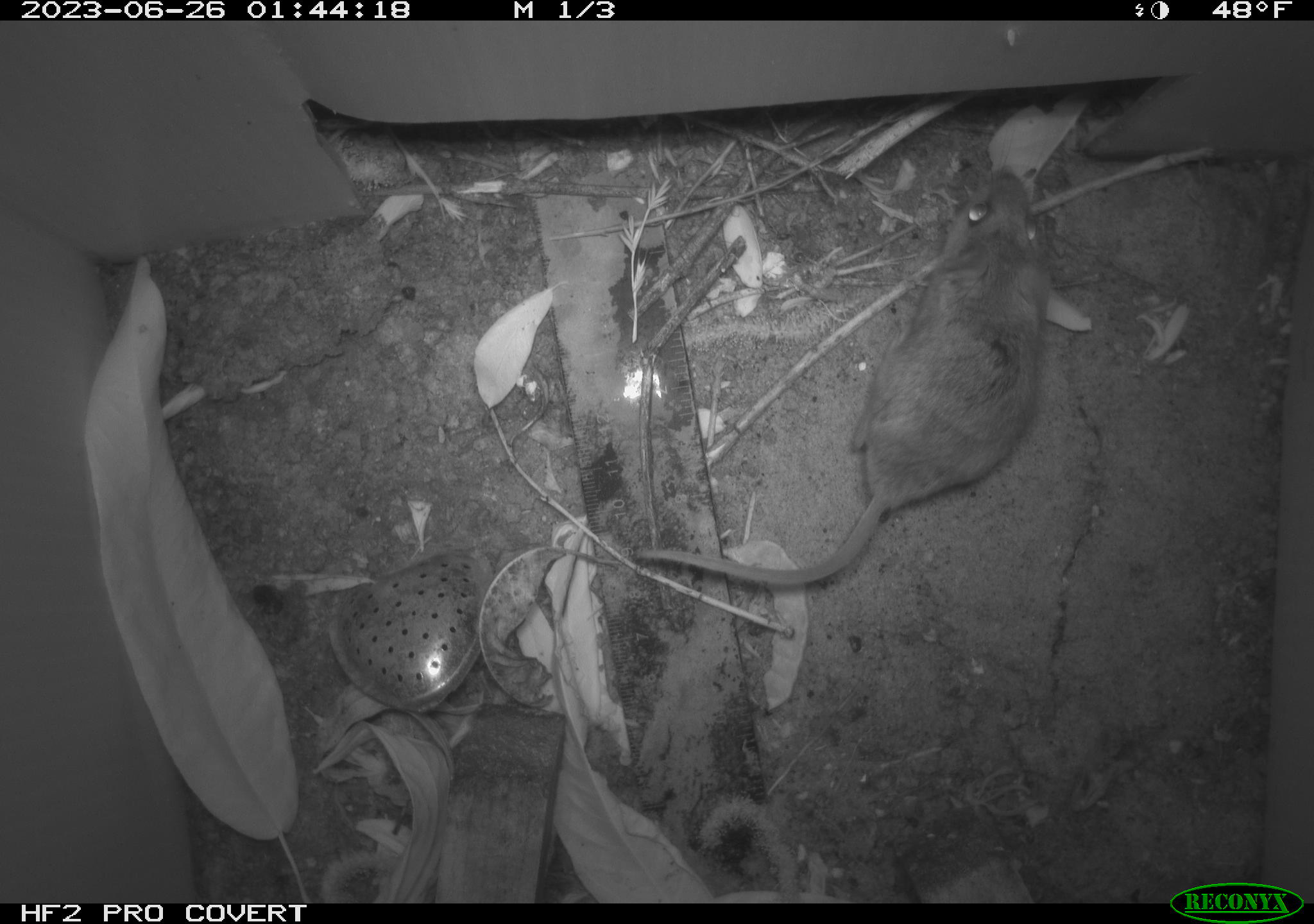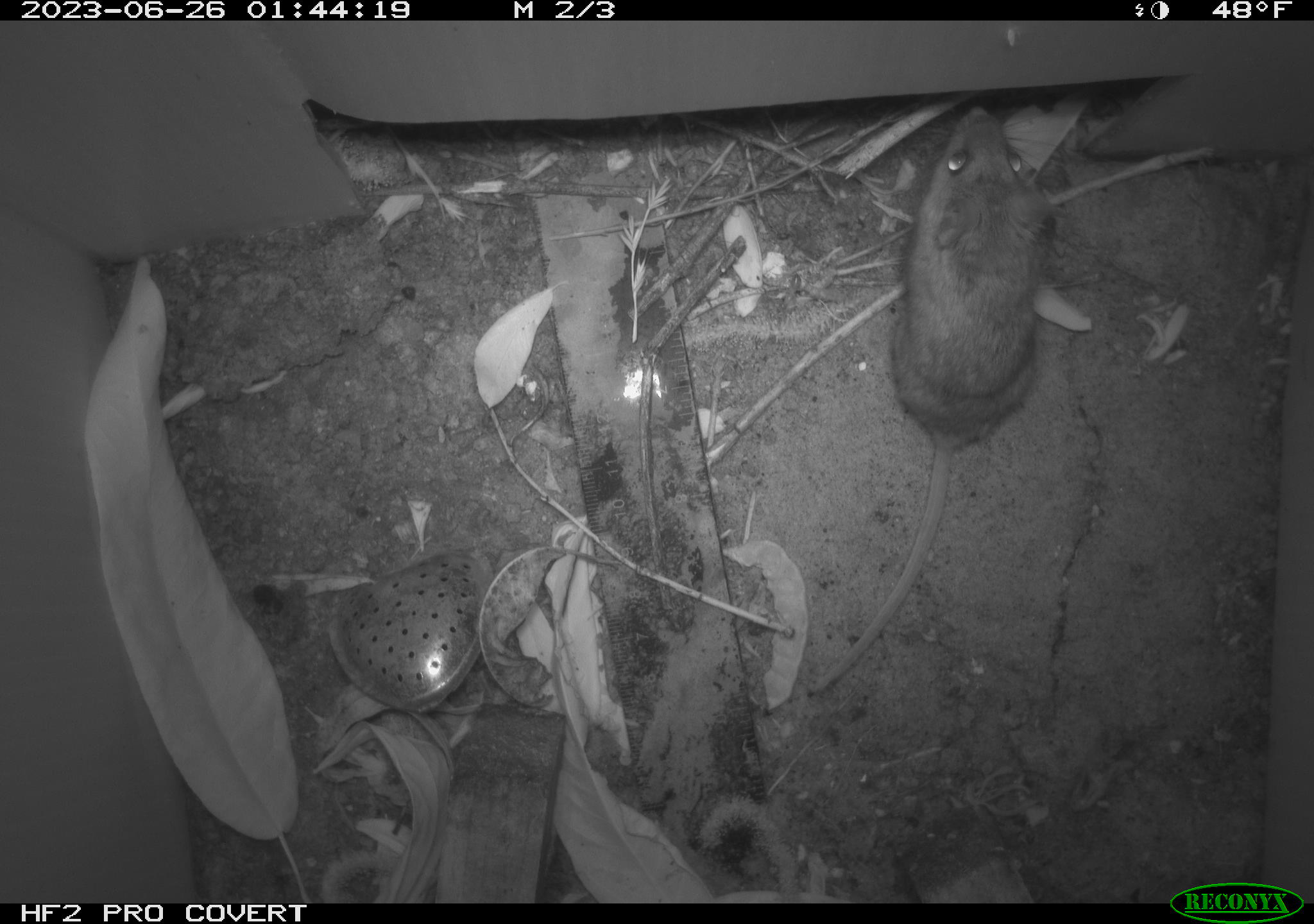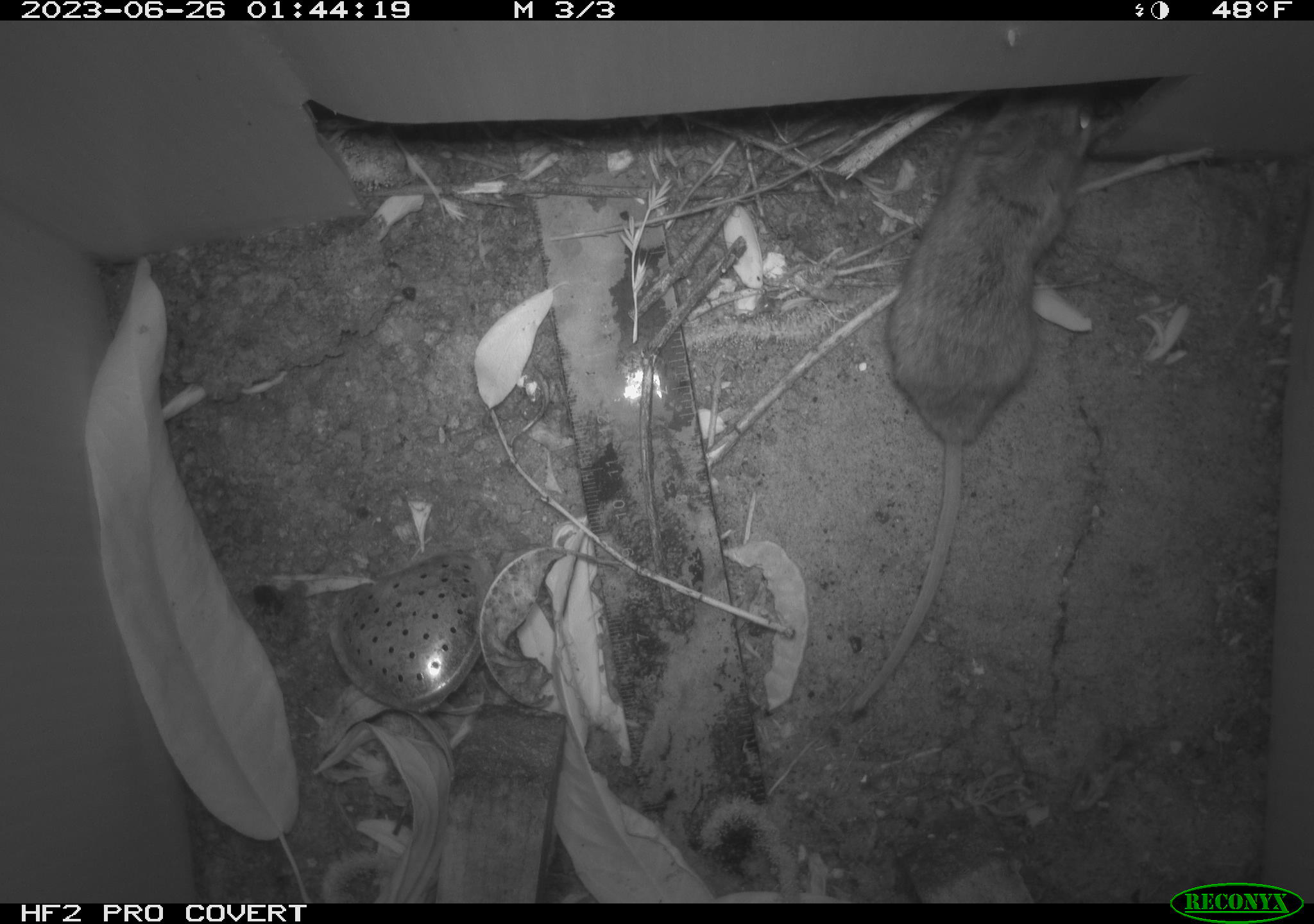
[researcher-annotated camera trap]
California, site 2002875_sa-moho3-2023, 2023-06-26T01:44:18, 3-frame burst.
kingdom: Animalia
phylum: Chordata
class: Mammalia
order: Rodentia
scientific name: Rodentia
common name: mouse species